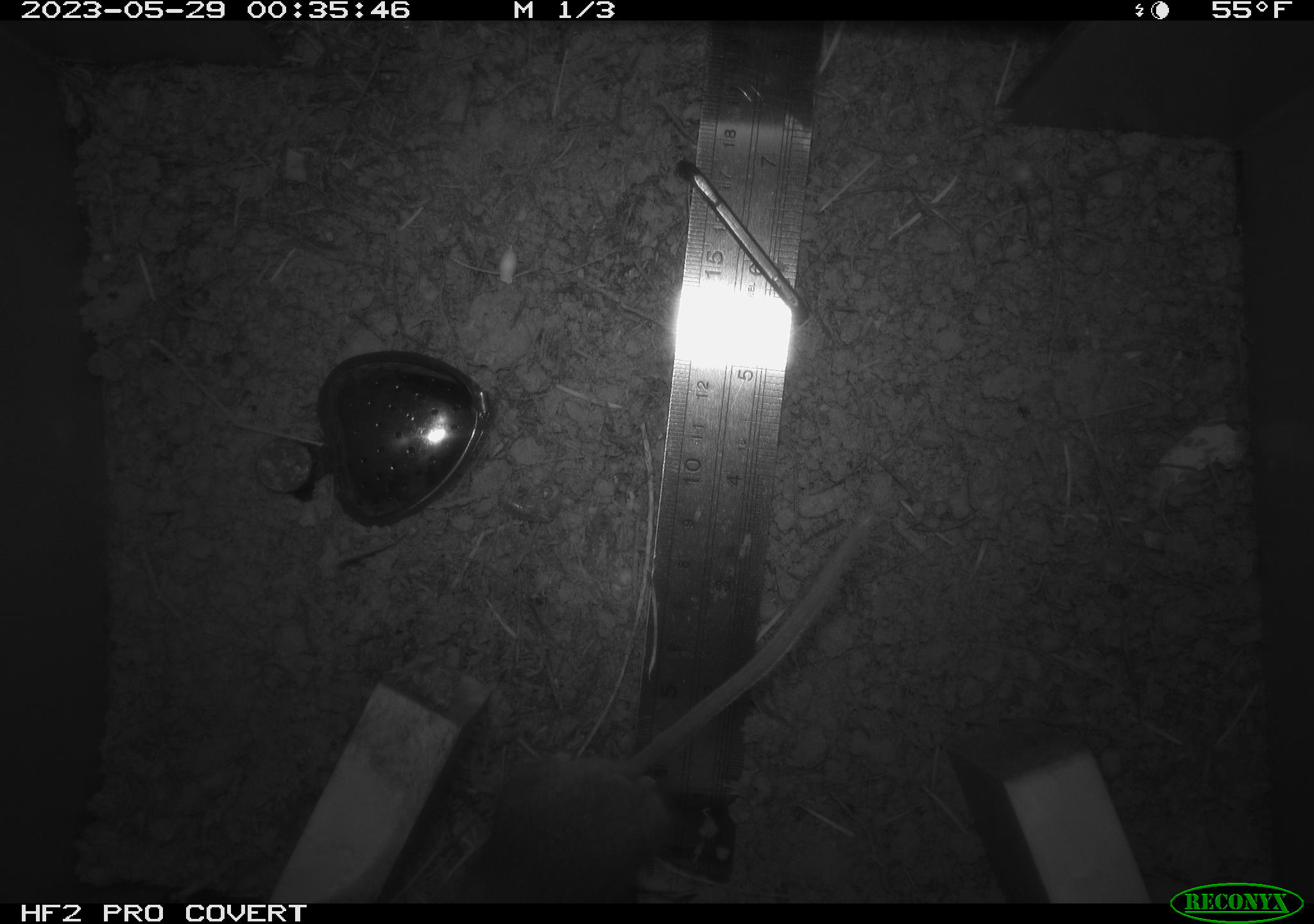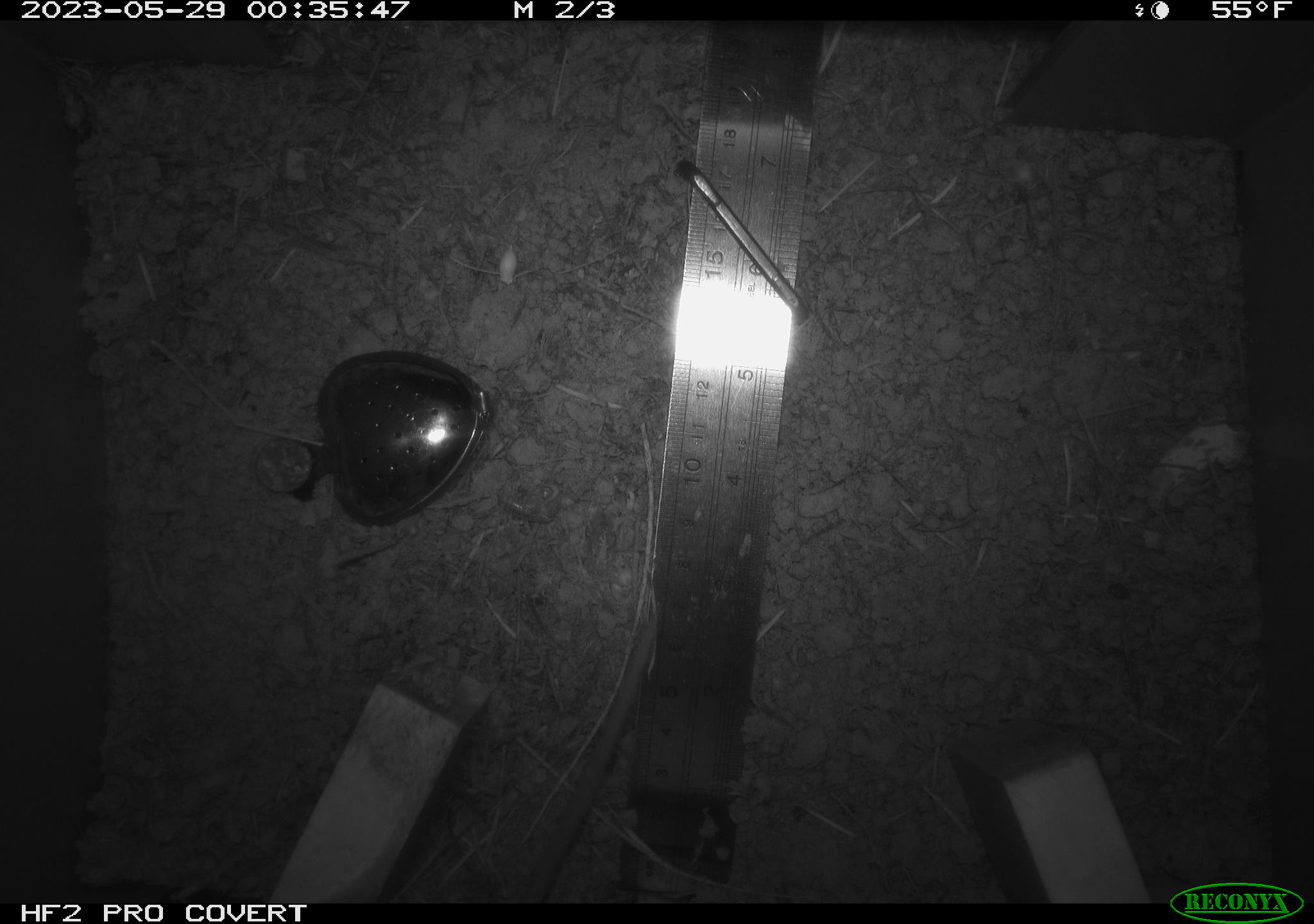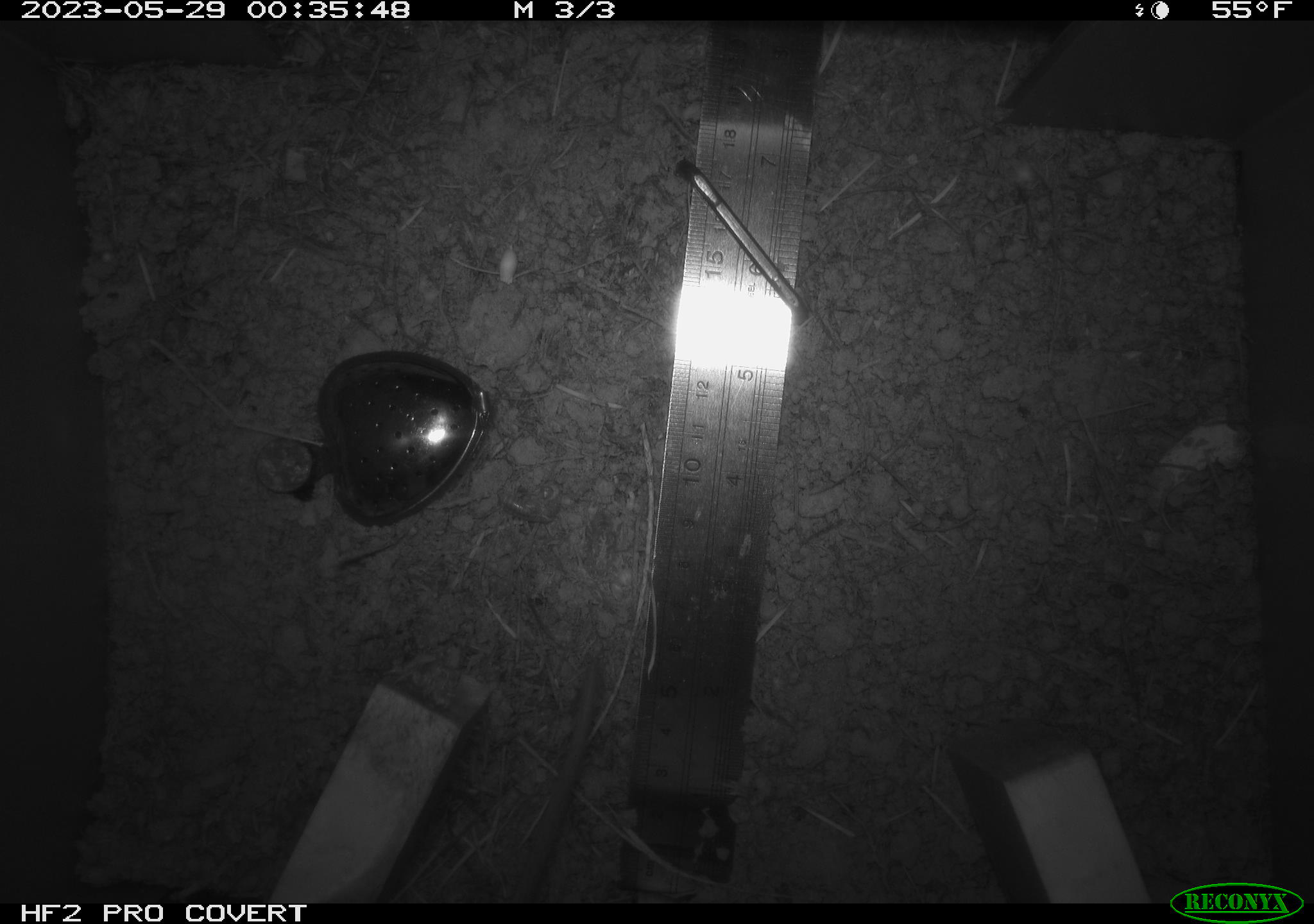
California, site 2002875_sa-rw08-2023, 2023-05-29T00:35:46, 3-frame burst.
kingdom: Animalia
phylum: Chordata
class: Mammalia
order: Rodentia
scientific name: Rodentia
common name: mouse species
Mouse species (Rodentia).